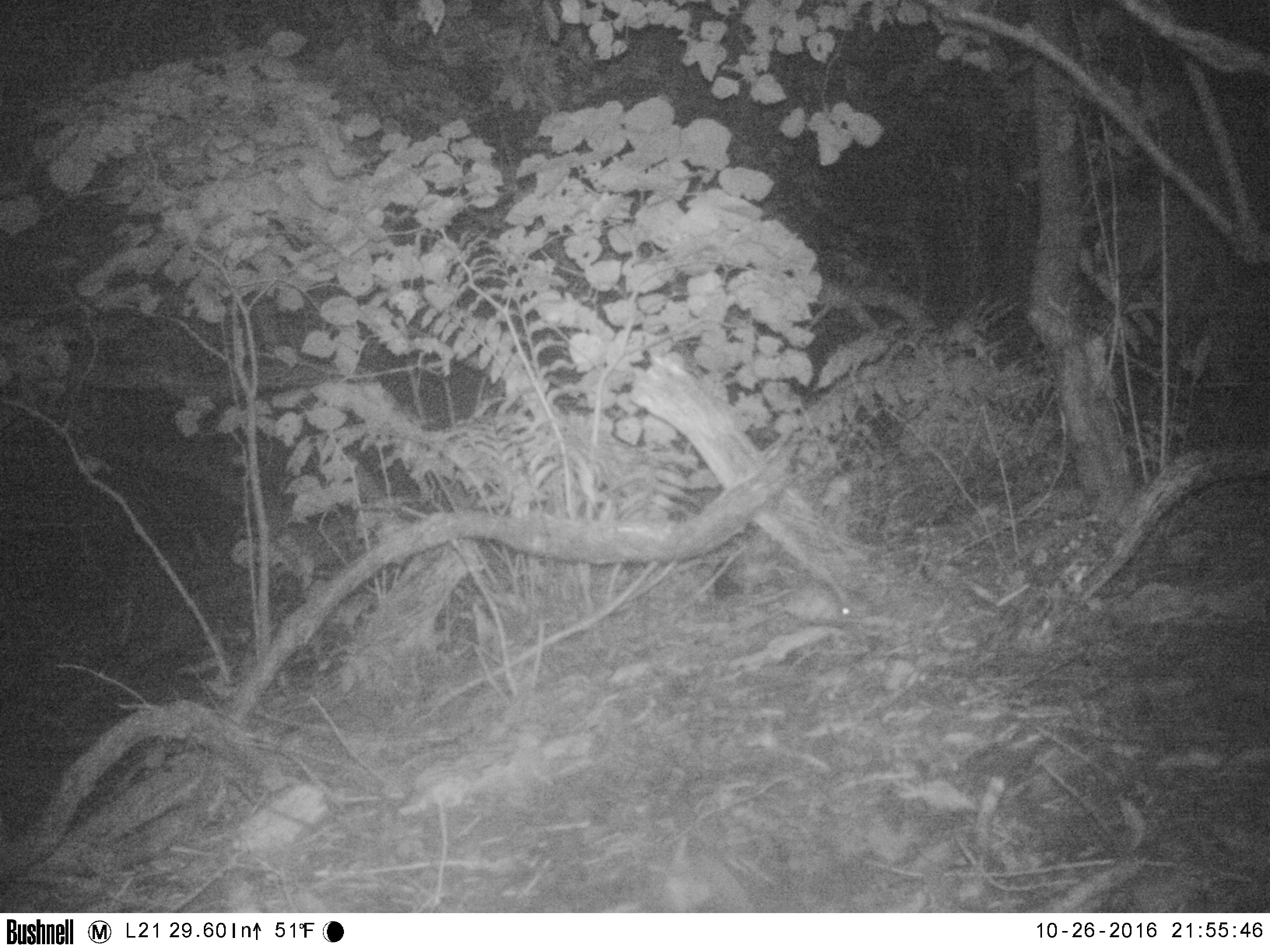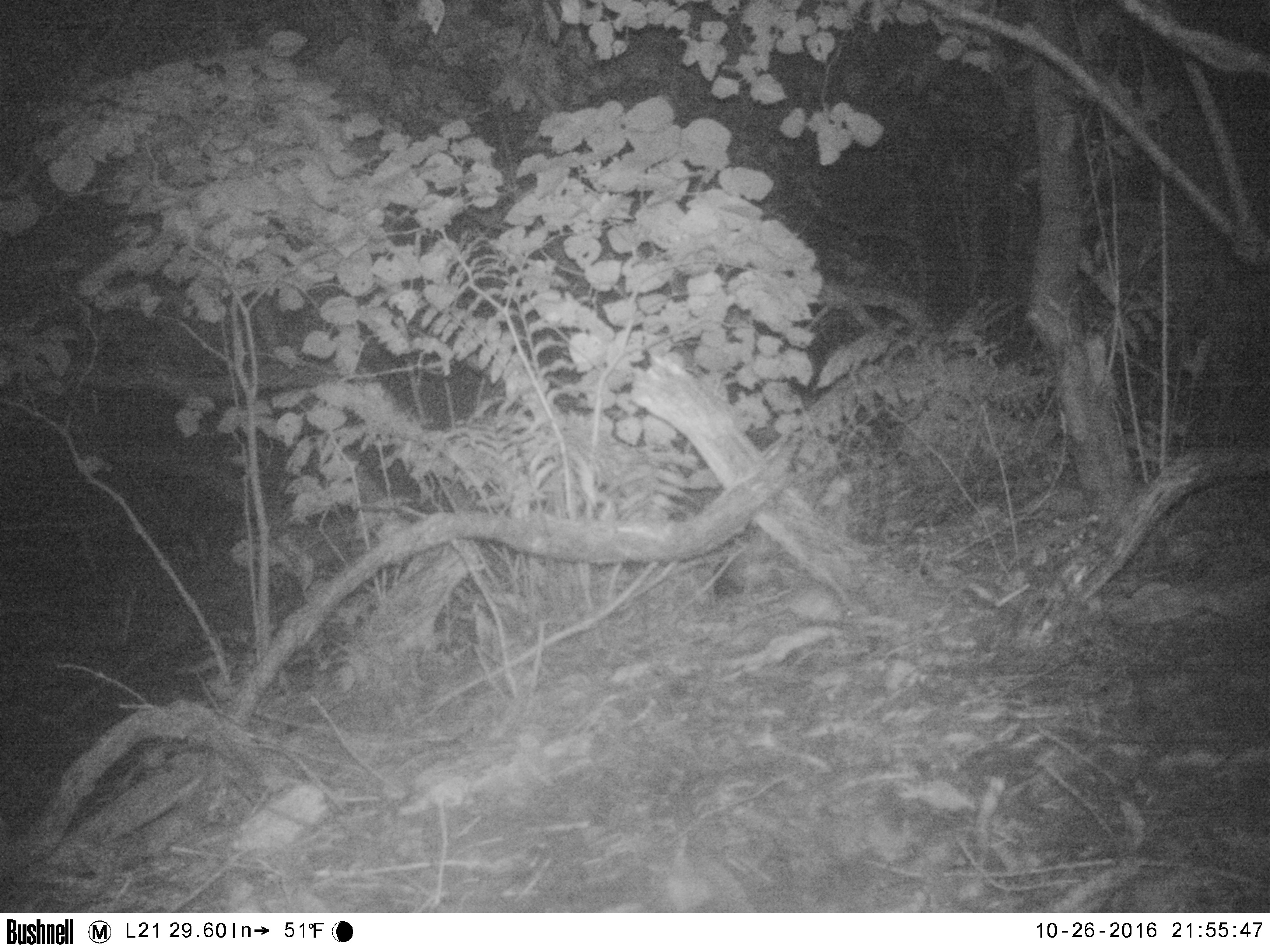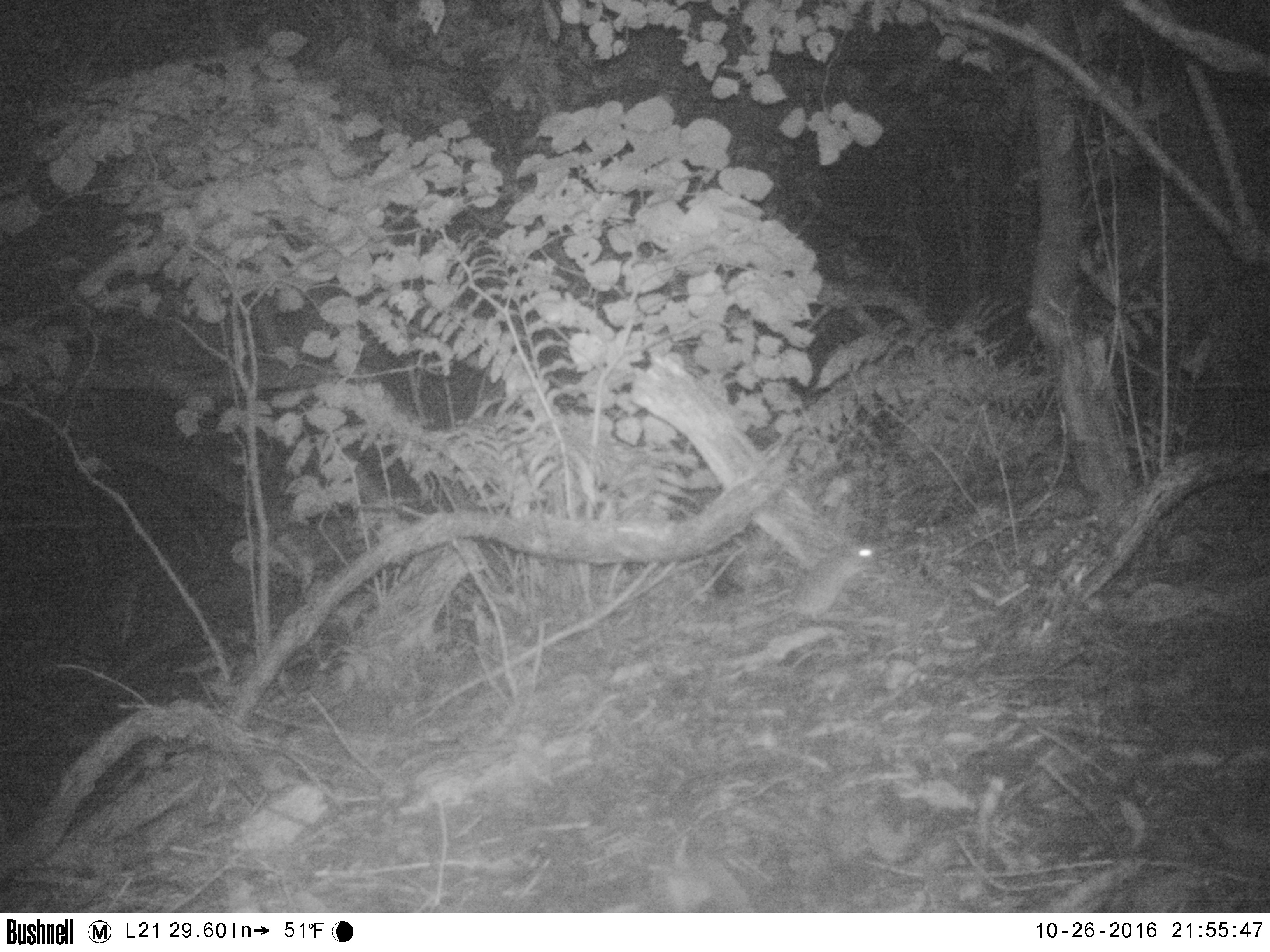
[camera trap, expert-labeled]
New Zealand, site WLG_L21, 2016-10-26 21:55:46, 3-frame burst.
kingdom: Animalia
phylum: Chordata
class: Mammalia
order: Rodentia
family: Muridae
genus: Rattus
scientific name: Rattus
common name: rat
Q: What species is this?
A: Rat (Rattus).